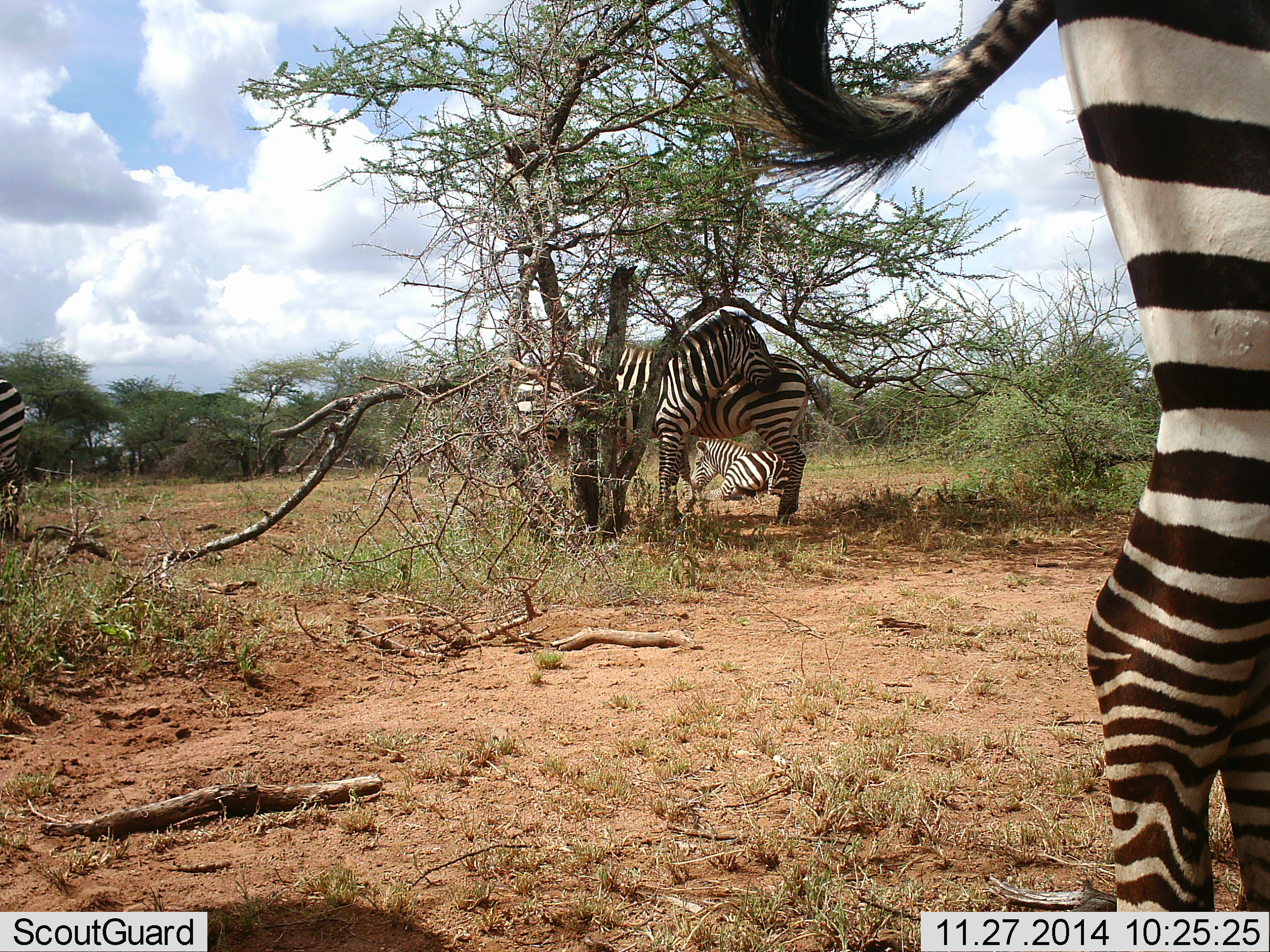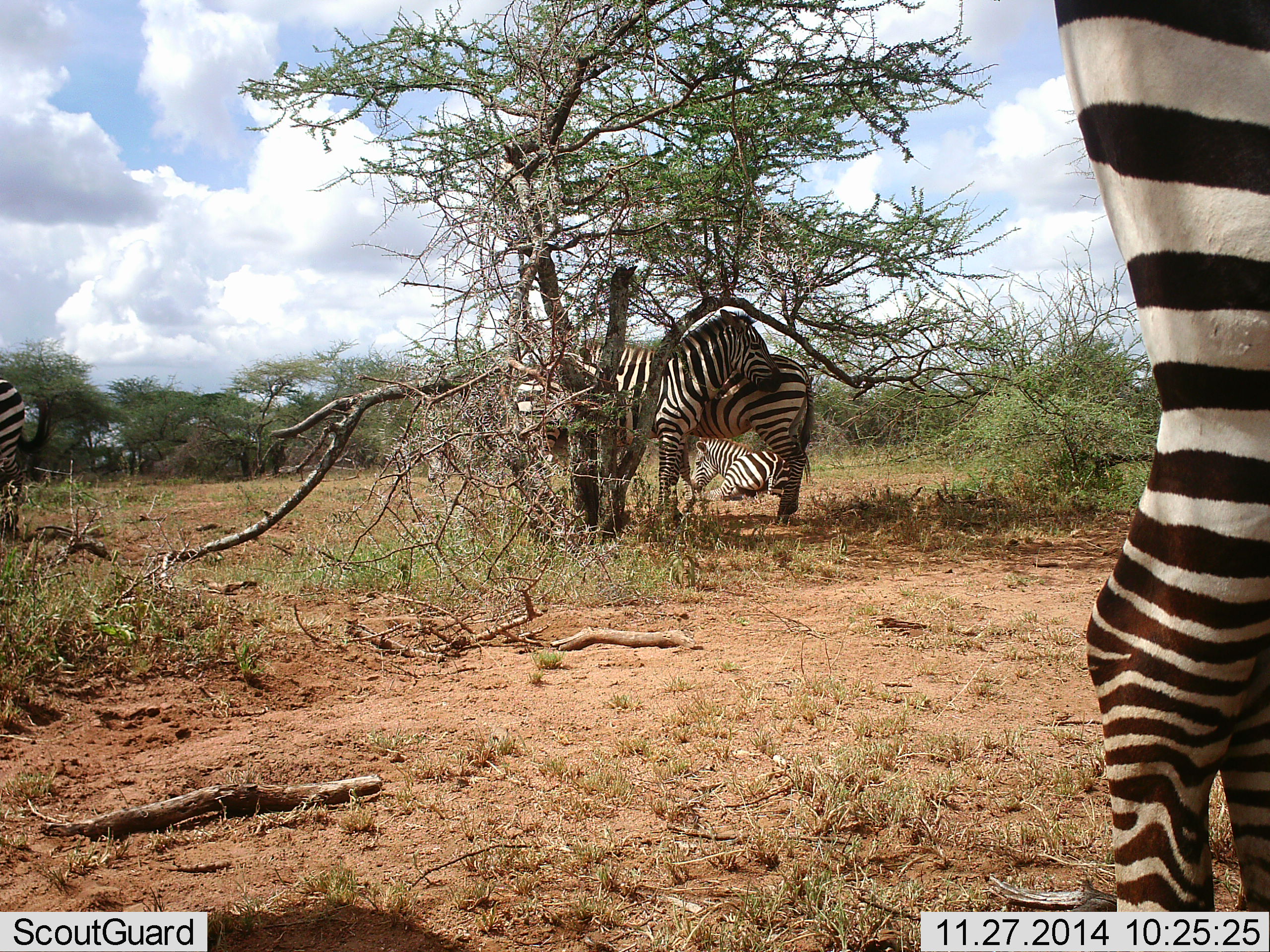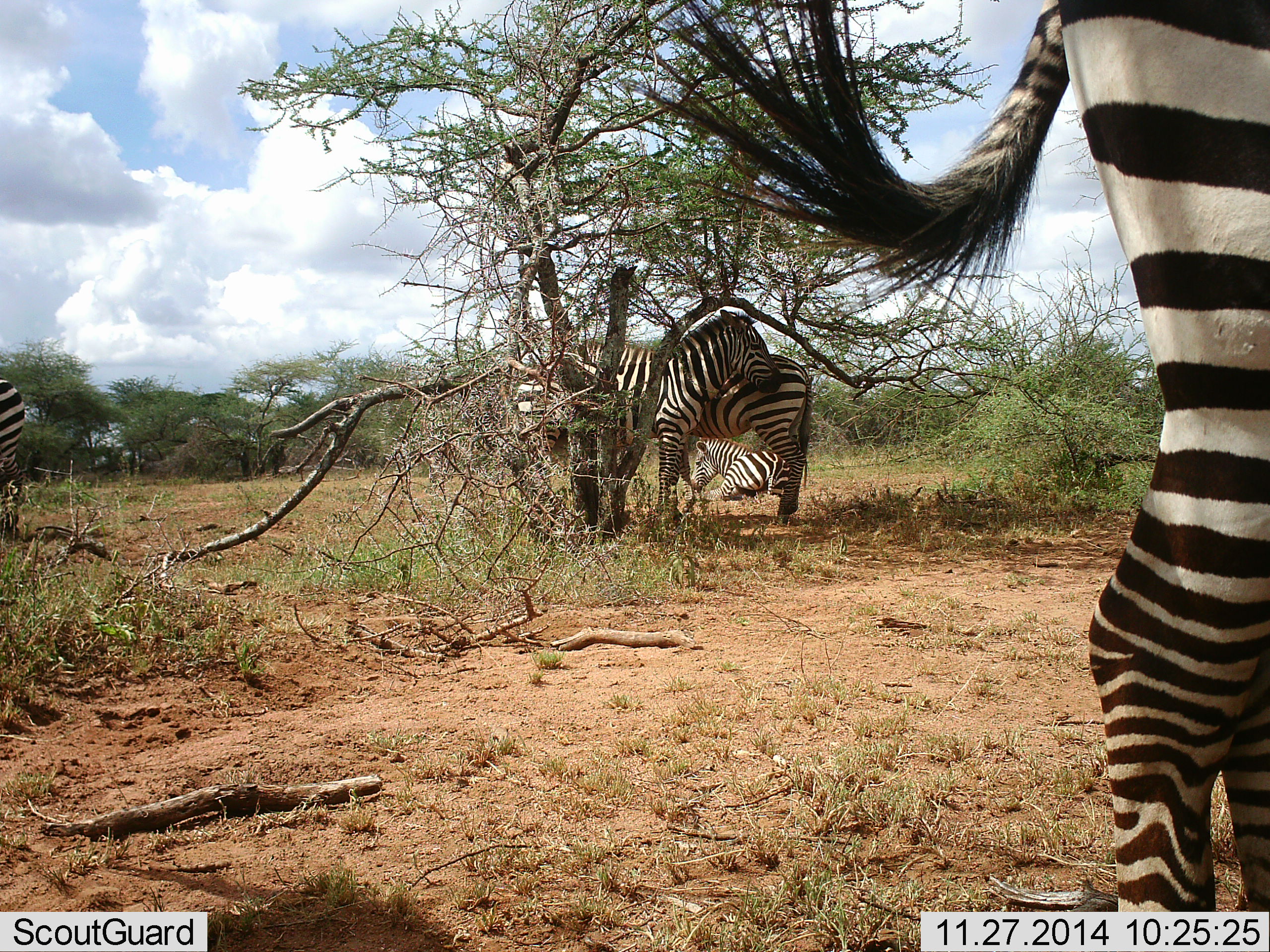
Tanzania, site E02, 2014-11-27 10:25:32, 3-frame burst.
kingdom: Animalia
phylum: Chordata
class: Mammalia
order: Perissodactyla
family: Equidae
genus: Equus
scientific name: Equus quagga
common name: plains zebra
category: zebra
Zebra (plains zebra) (Equus quagga), count 5. Behavior (volunteer vote fractions): standing 80%, resting 90%, moving 20%, interacting 30%. Young present (vote fraction): 10%. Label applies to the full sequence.